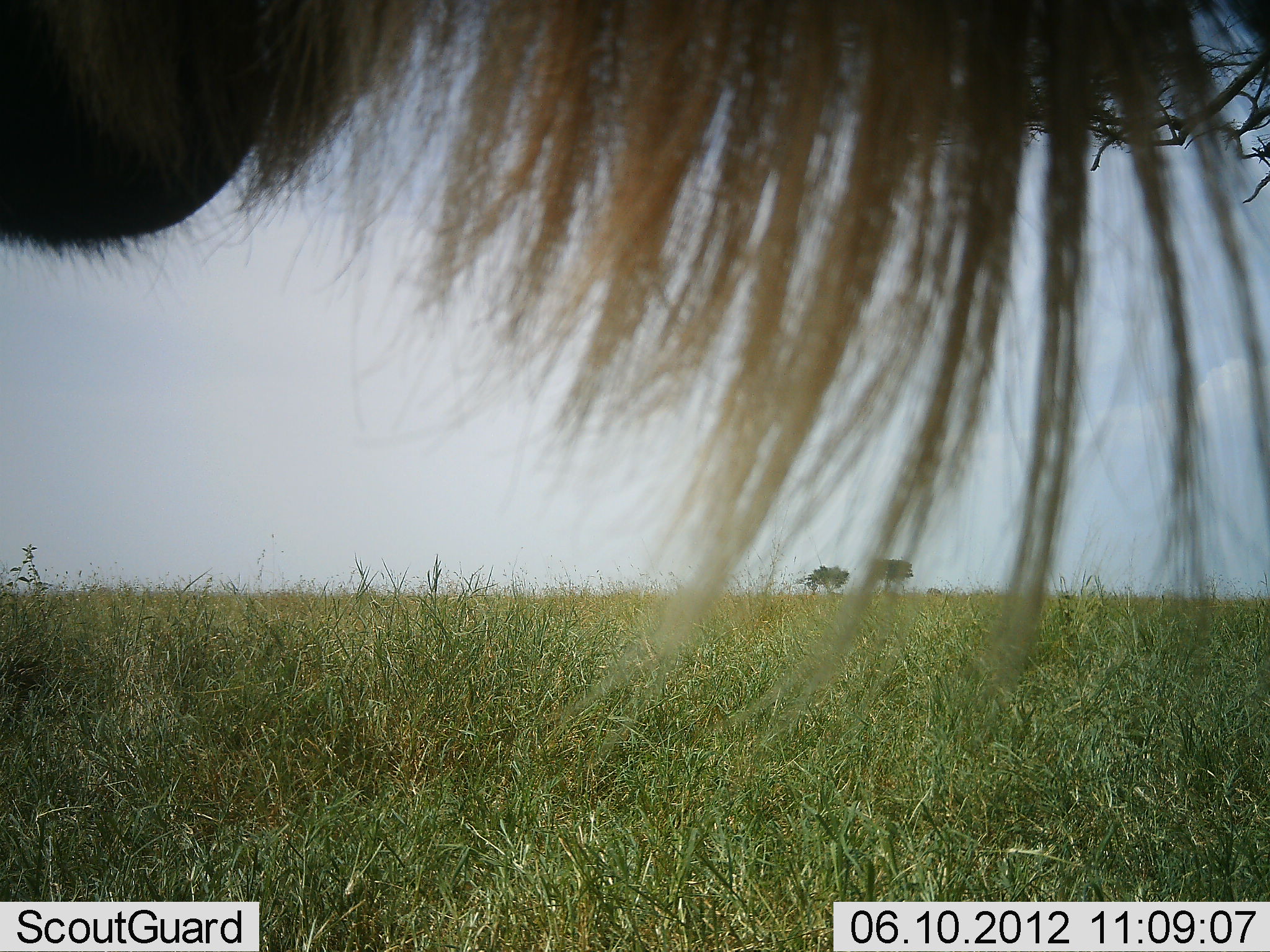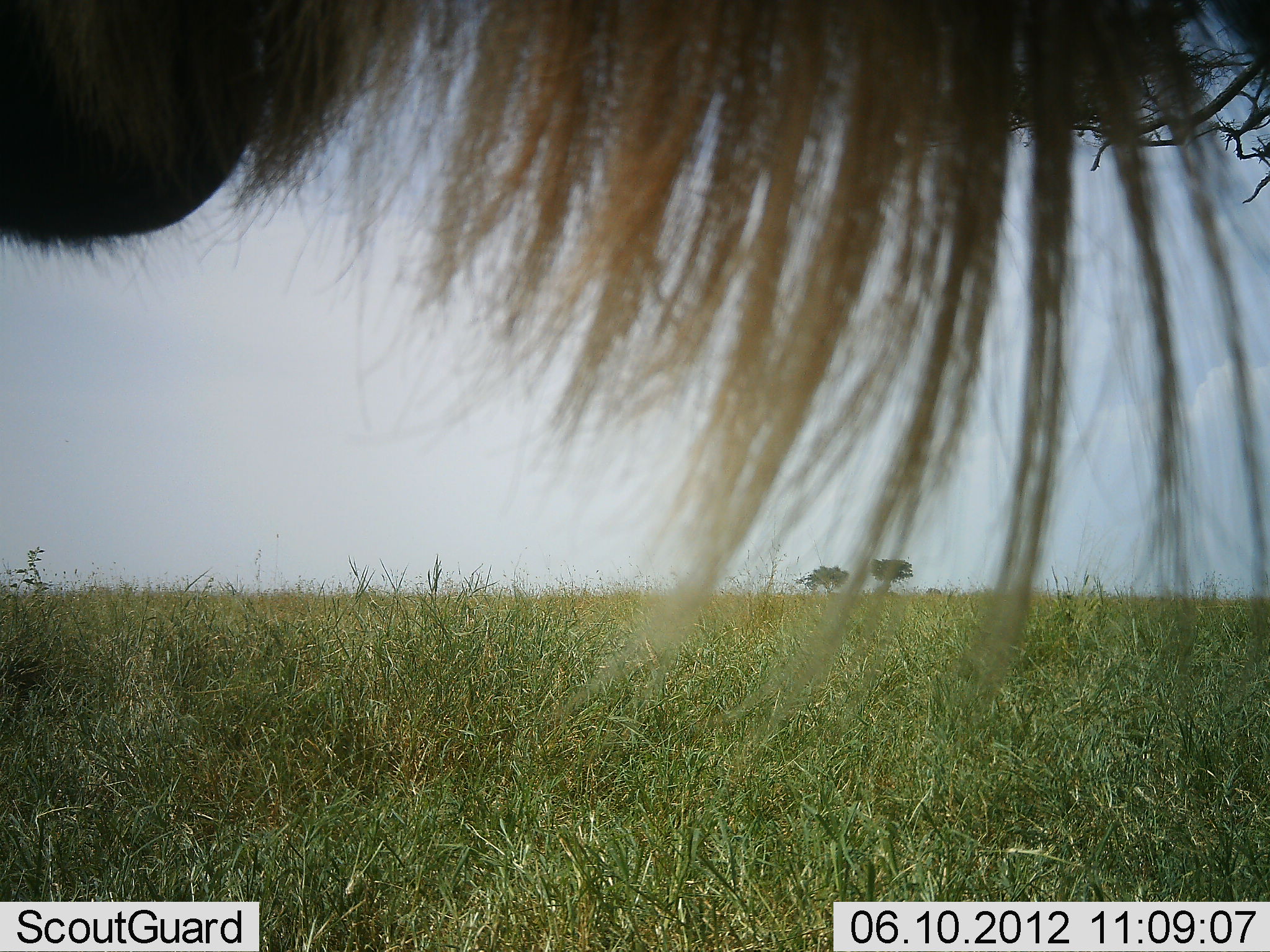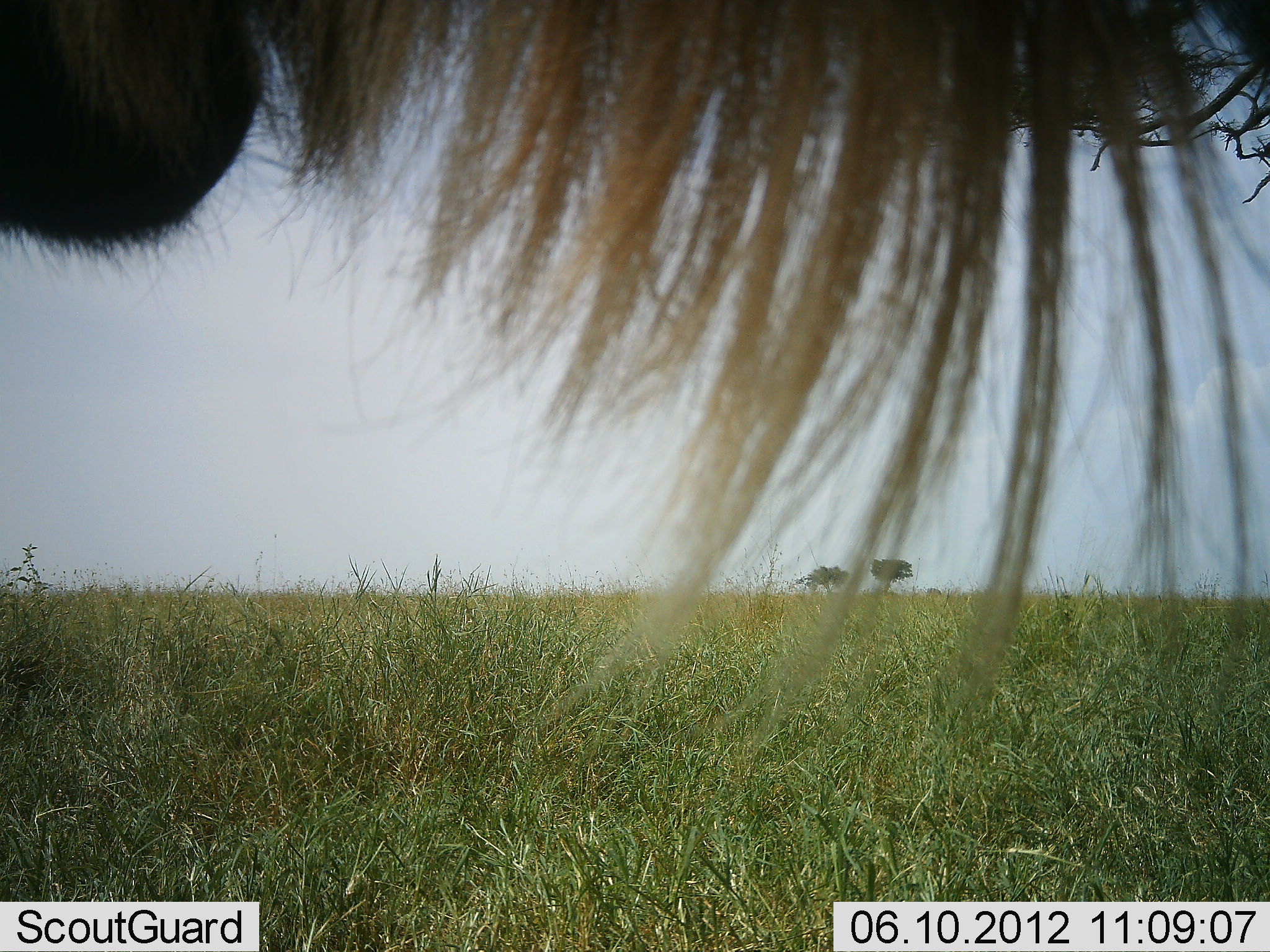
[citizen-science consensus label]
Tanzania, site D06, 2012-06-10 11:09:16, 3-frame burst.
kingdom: Animalia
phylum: Chordata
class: Mammalia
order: Artiodactyla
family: Bovidae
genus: Connochaetes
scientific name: Connochaetes taurinus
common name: blue wildebeest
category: wildebeest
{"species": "wildebeest (blue wildebeest) (Connochaetes taurinus)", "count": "1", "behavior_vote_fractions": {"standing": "80%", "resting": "0%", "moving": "20%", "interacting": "0%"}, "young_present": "0%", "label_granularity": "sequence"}